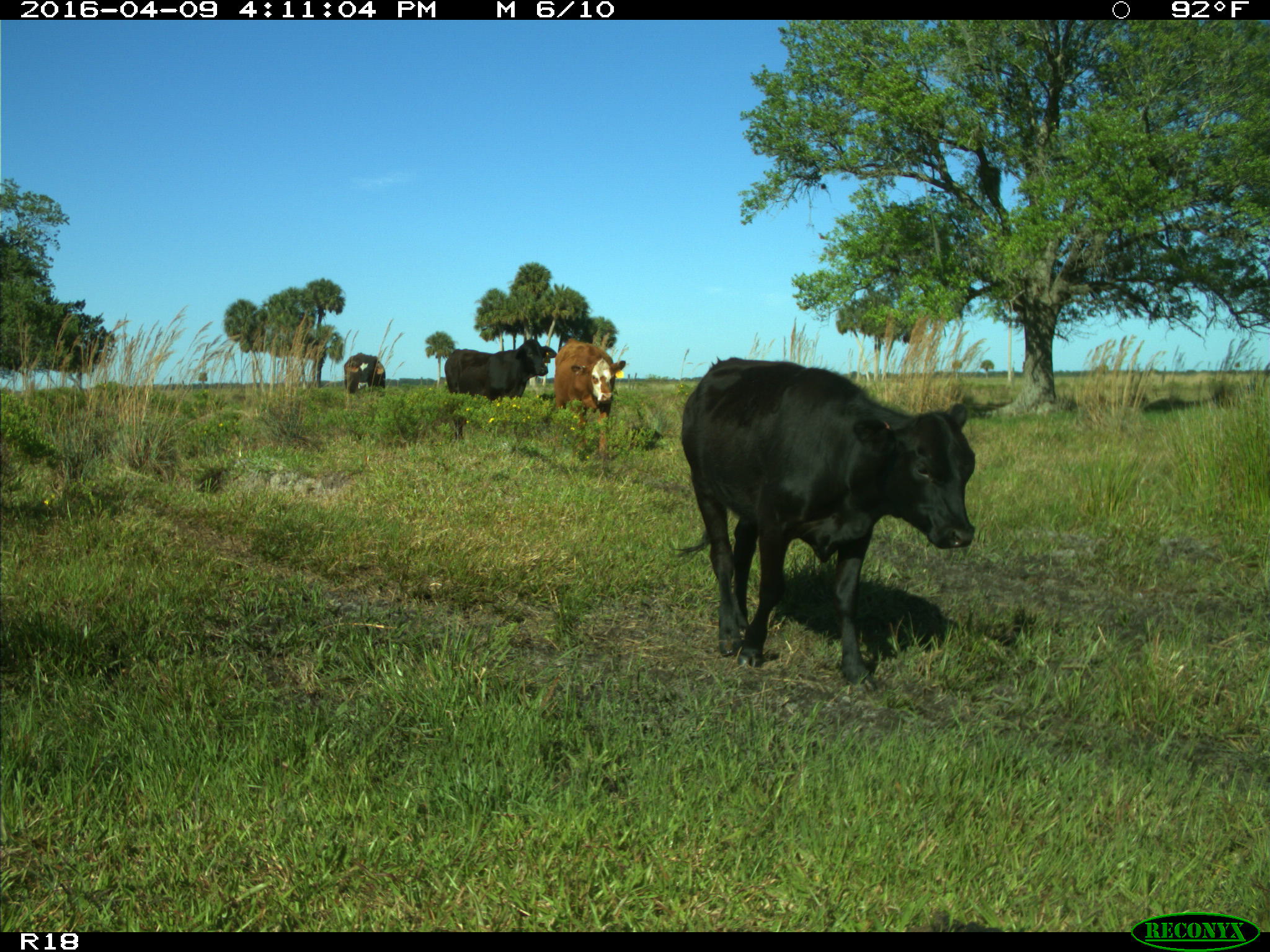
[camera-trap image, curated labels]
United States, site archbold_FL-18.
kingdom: Animalia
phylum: Chordata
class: Mammalia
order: Artiodactyla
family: Bovidae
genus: Bos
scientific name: Bos taurus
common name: domestic cow